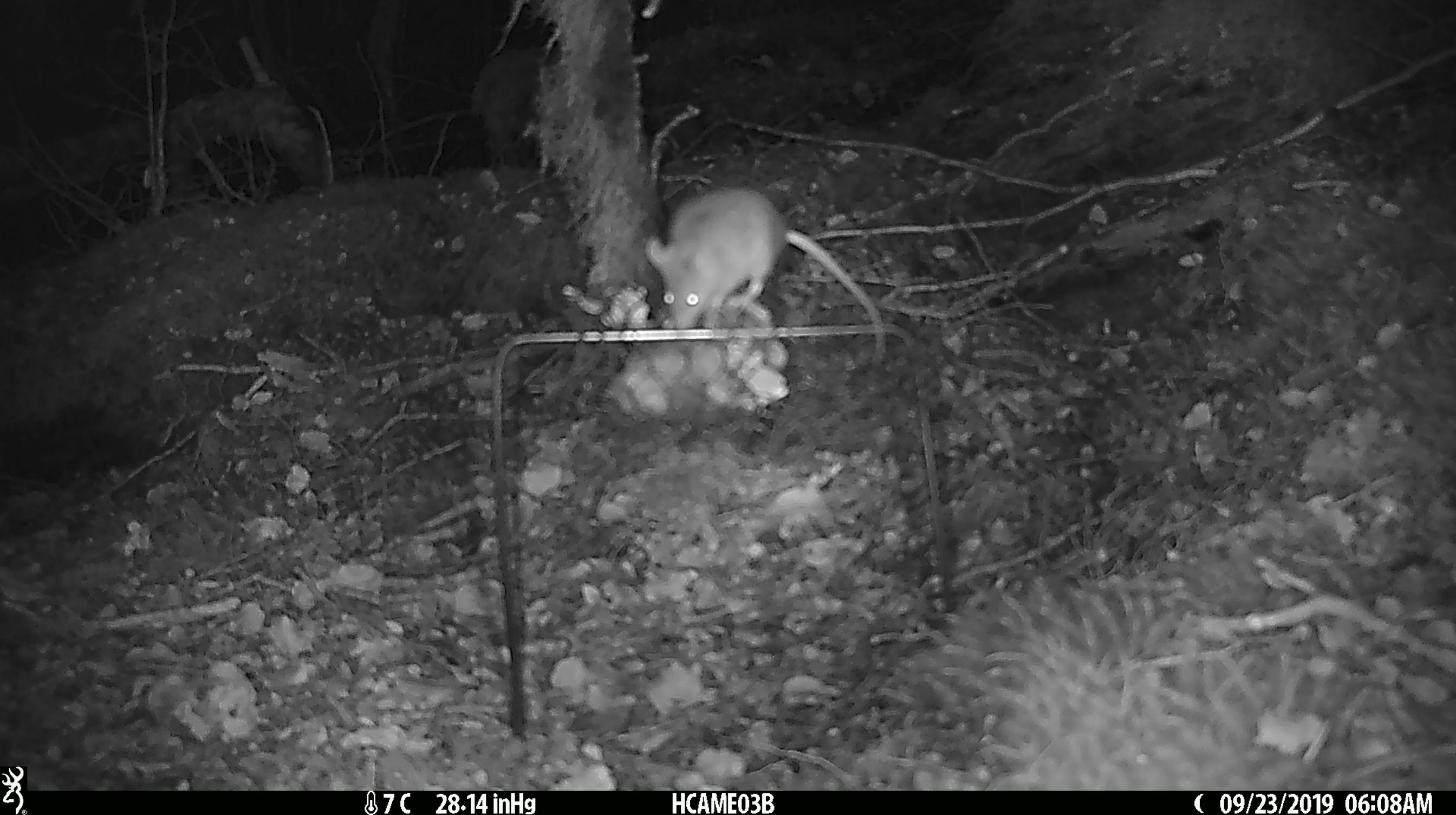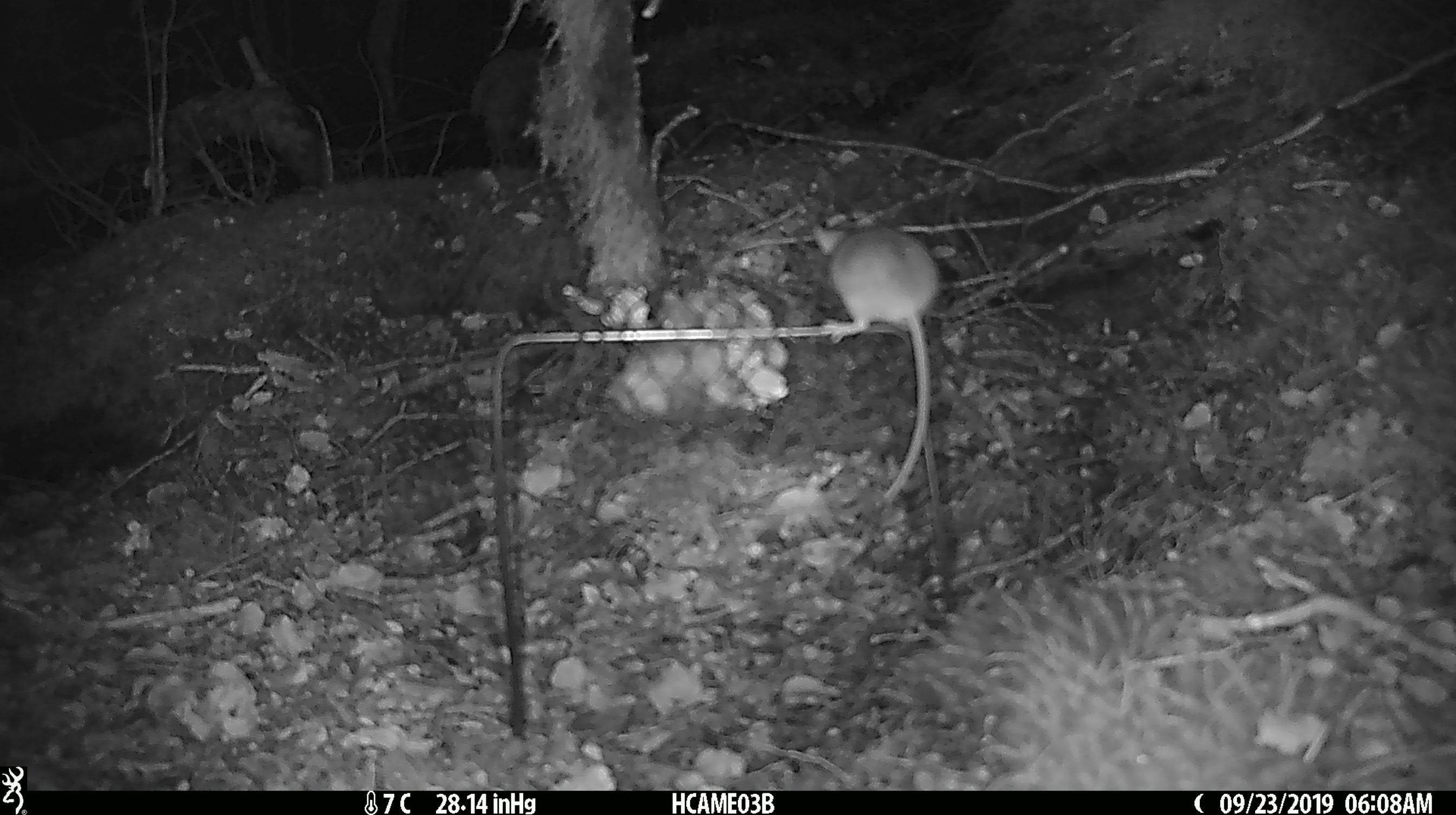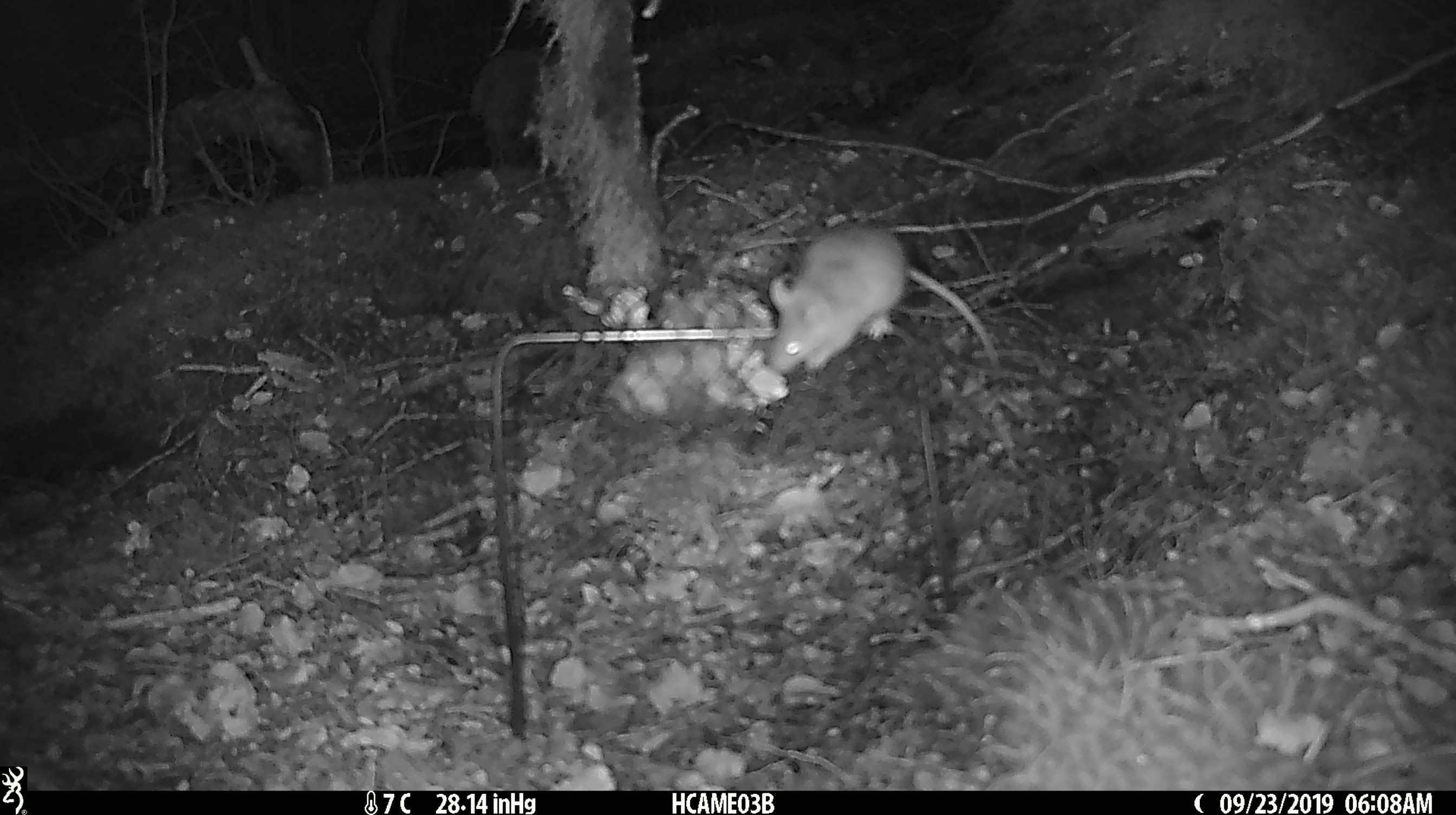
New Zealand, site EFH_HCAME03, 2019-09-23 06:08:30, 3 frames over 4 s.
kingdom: Animalia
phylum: Chordata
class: Mammalia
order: Rodentia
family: Muridae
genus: Mus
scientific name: Mus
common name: mouse